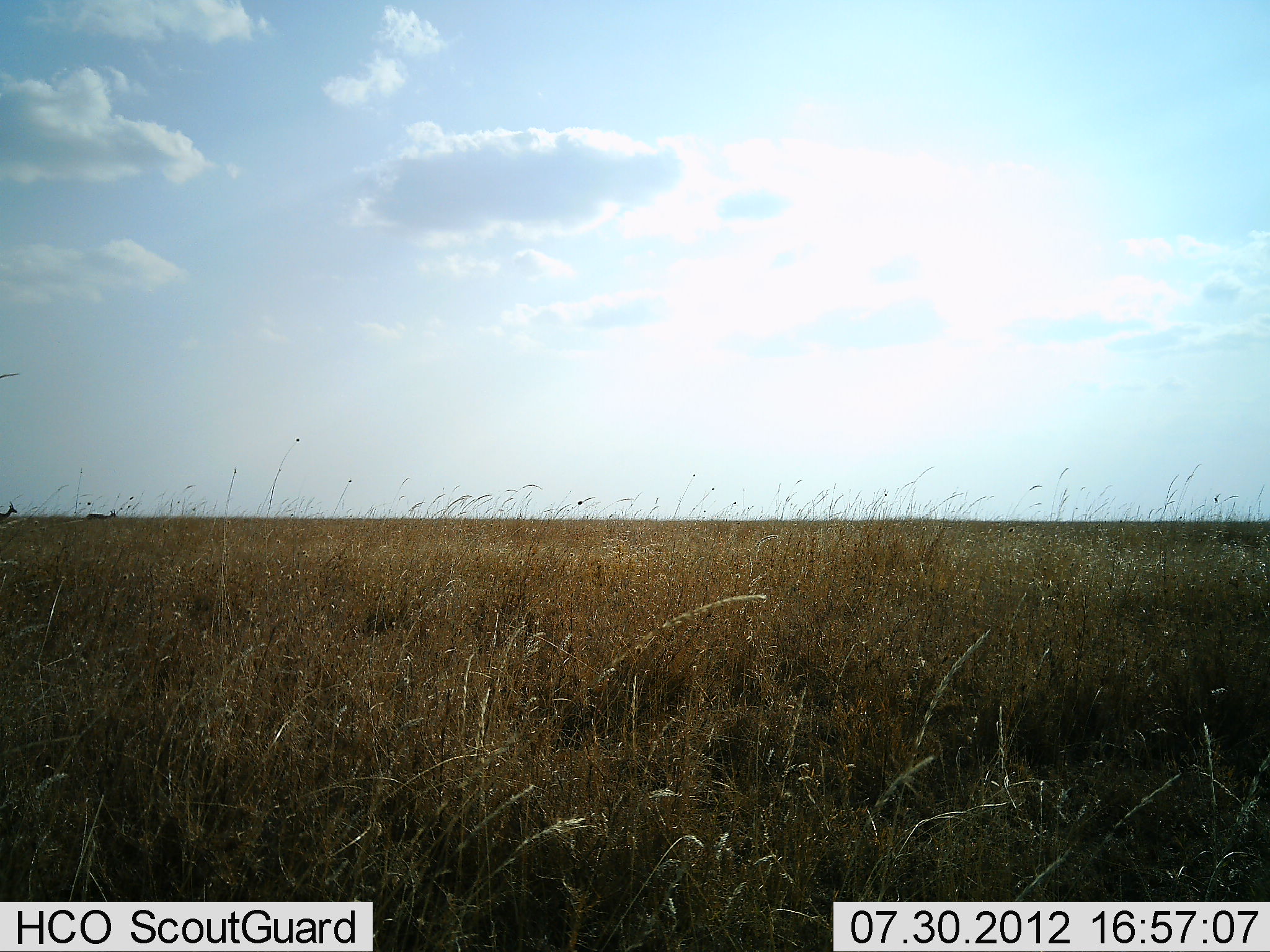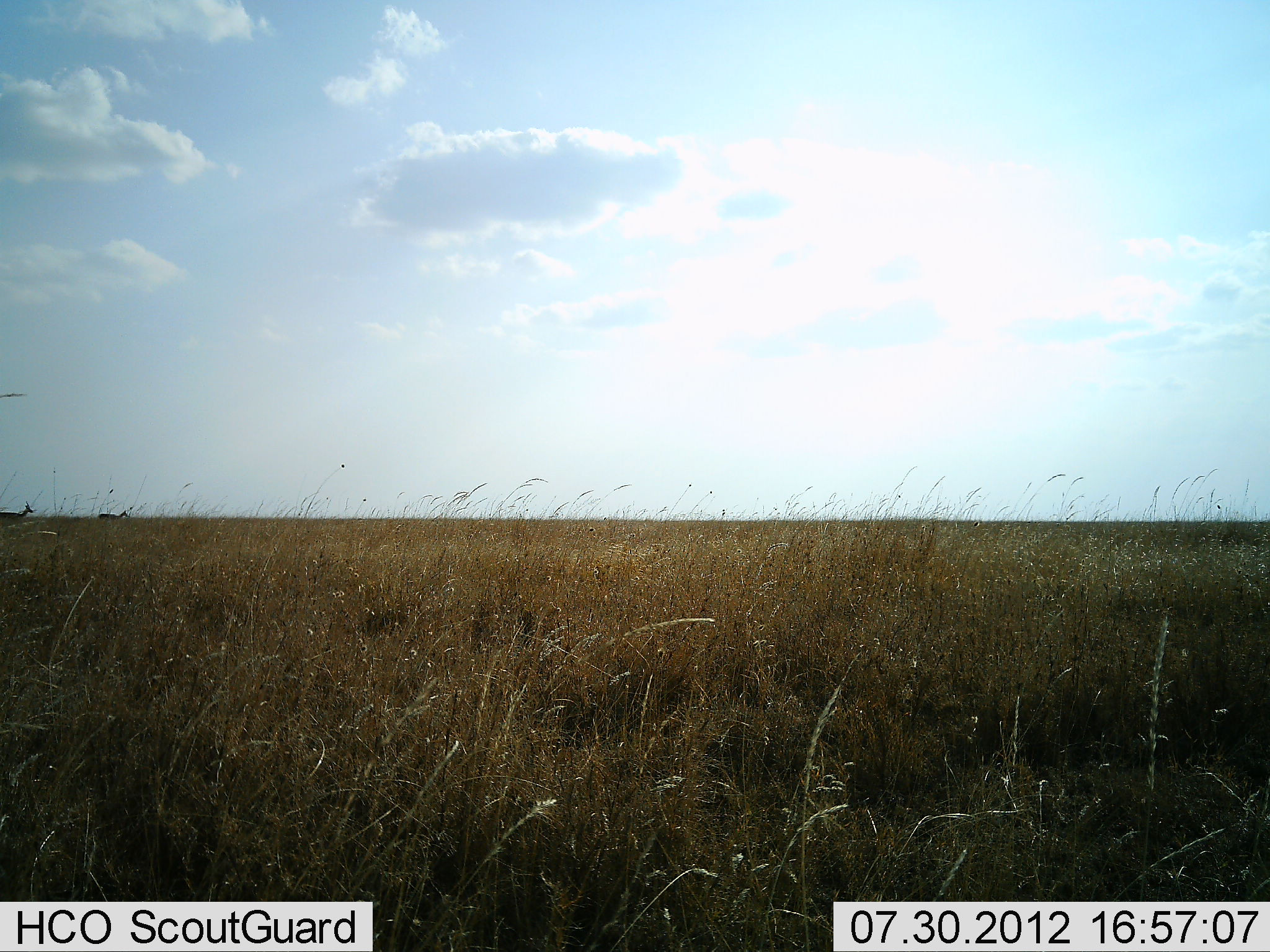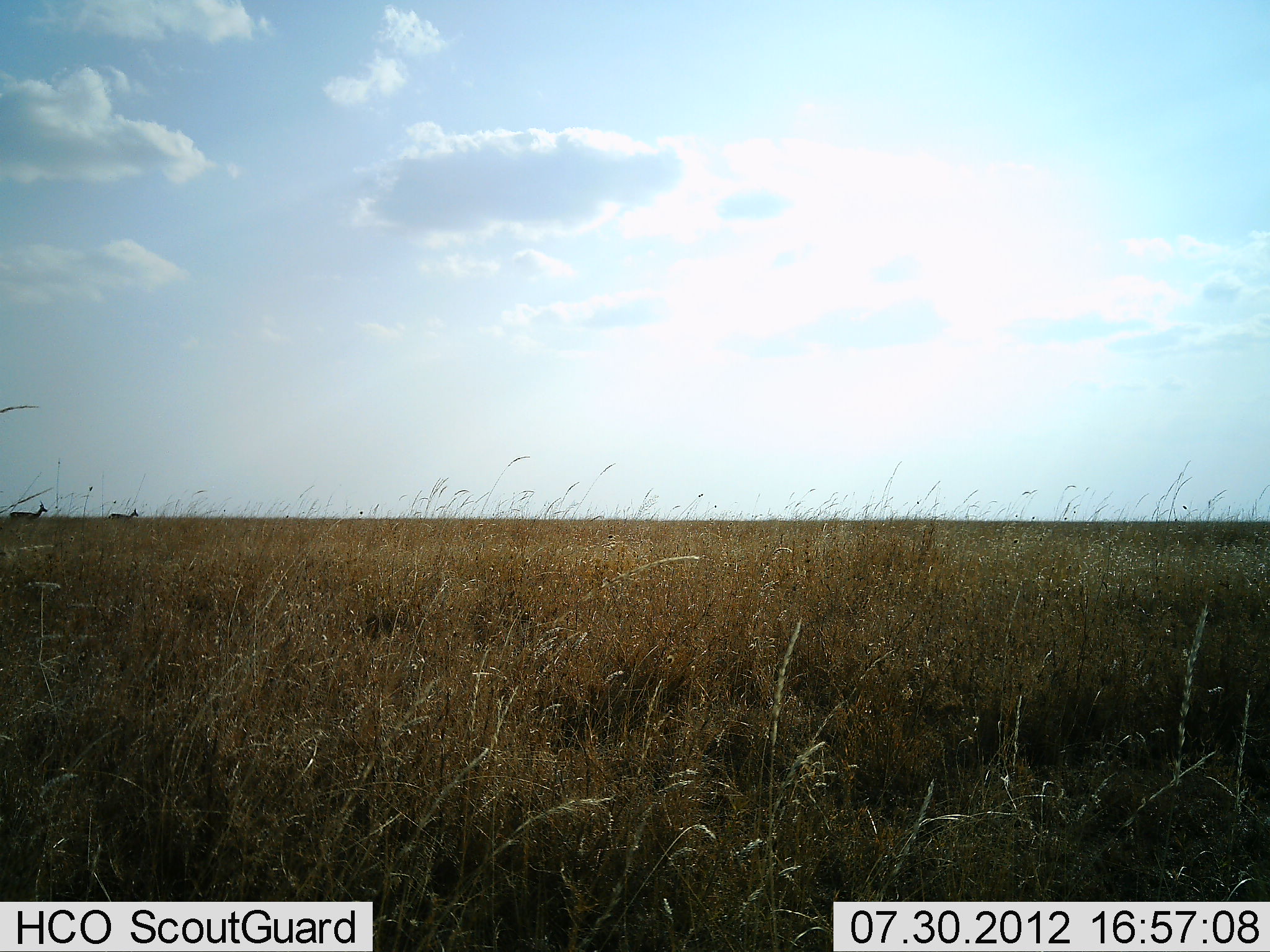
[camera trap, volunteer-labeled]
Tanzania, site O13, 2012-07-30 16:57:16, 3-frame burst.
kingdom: Animalia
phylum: Chordata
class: Mammalia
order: Artiodactyla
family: Bovidae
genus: Eudorcas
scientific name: Eudorcas thomsonii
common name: thomson's gazelle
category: gazellethomsons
Gazellethomsons (thomson's gazelle) (Eudorcas thomsonii), count 2. Behavior (volunteer vote fractions): standing 0%, resting 0%, moving 100%, interacting 0%. Young present (vote fraction): 0%. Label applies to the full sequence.